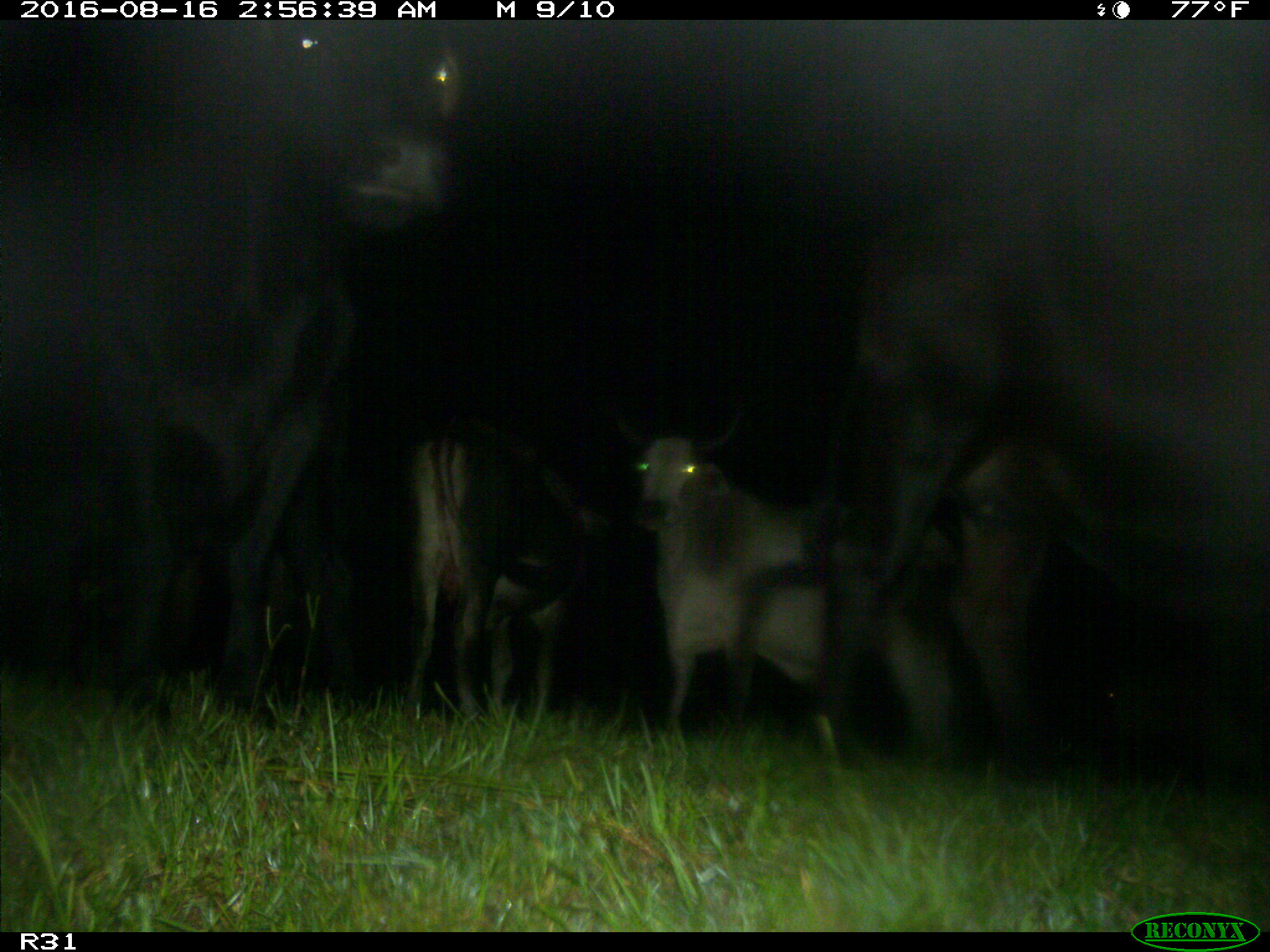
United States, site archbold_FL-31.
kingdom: Animalia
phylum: Chordata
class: Mammalia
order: Artiodactyla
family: Bovidae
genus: Bos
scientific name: Bos taurus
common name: domestic cow